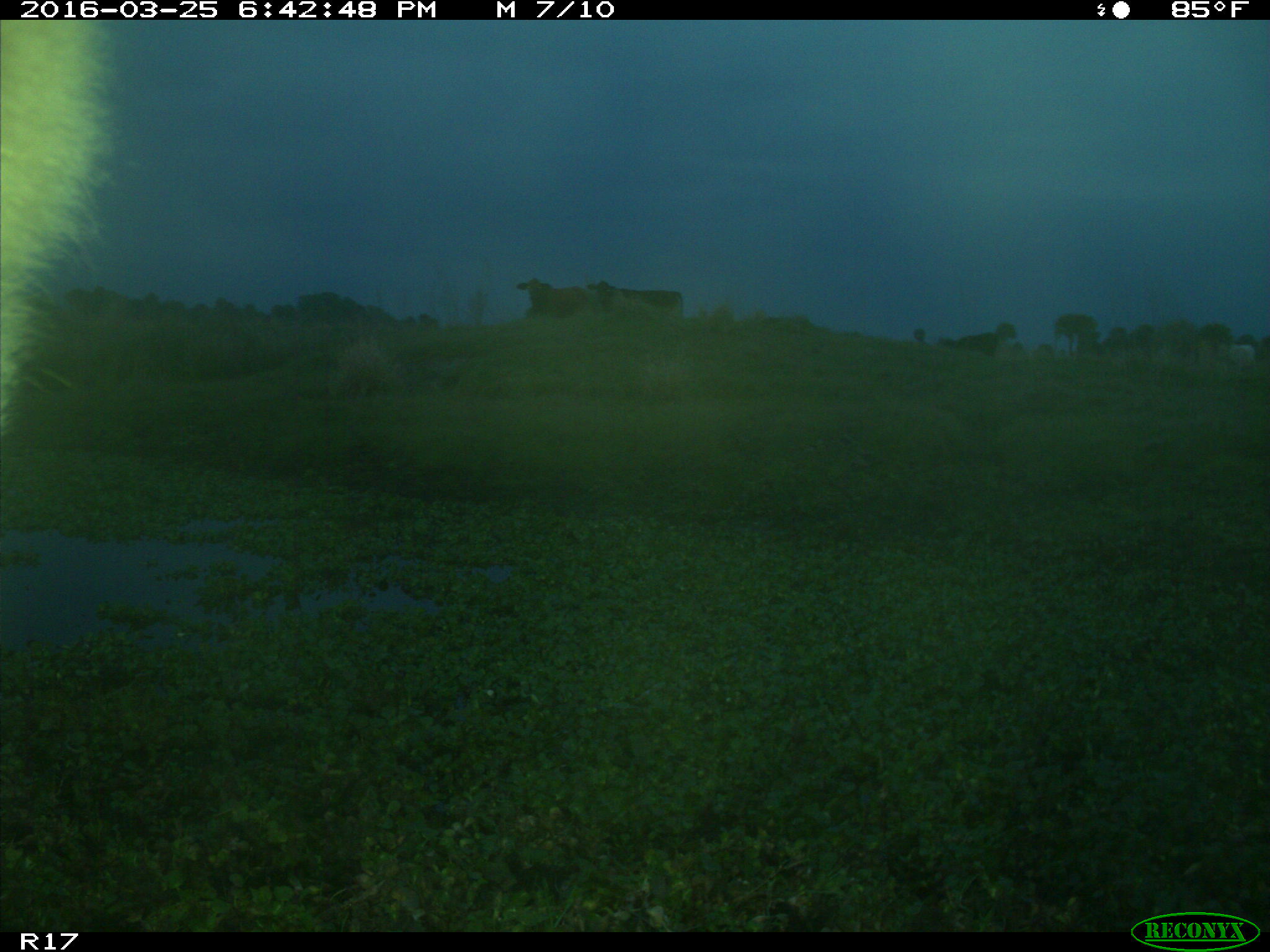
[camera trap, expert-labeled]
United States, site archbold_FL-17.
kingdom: Animalia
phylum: Chordata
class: Mammalia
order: Artiodactyla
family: Bovidae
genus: Bos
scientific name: Bos taurus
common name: domestic cow